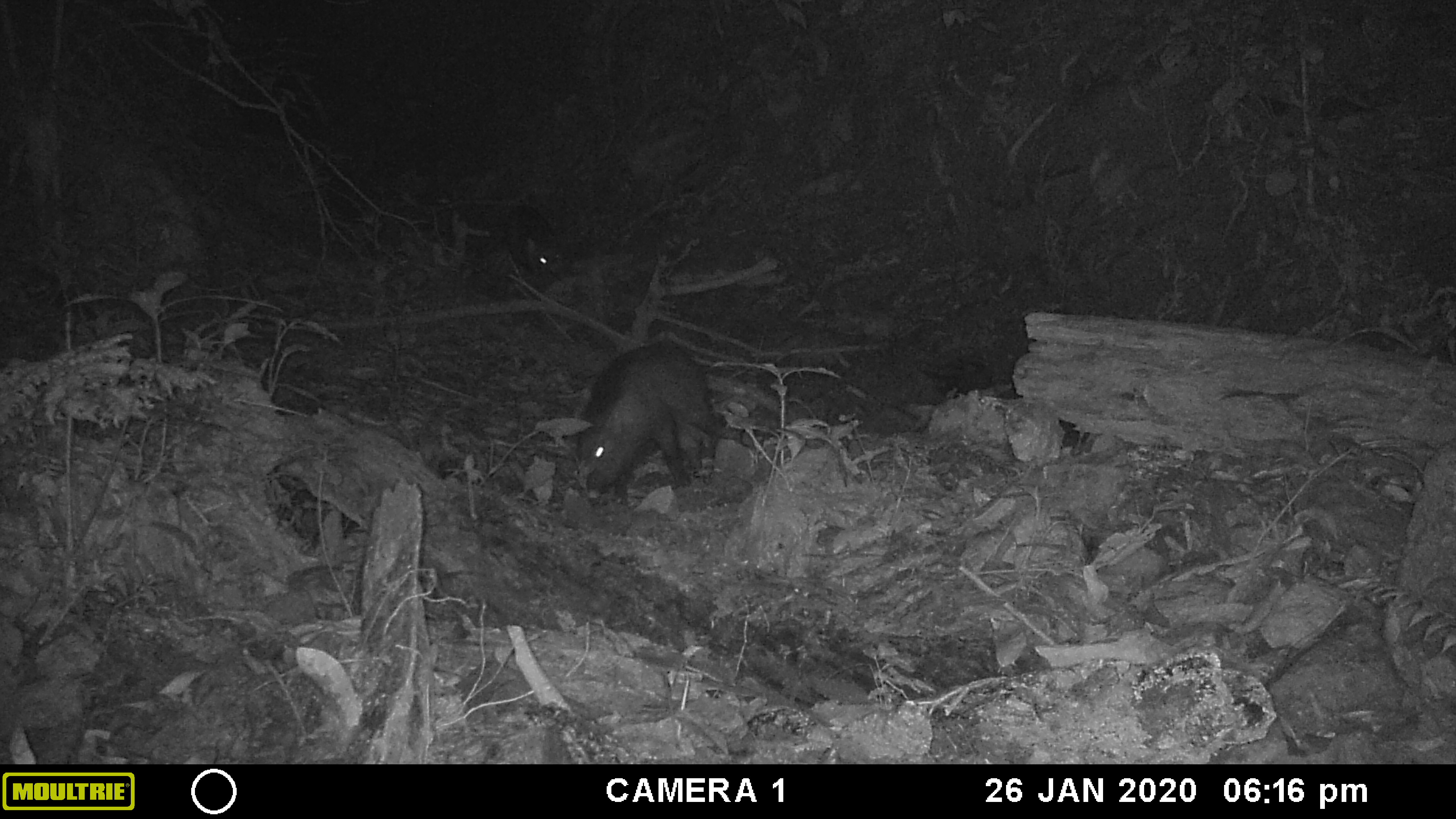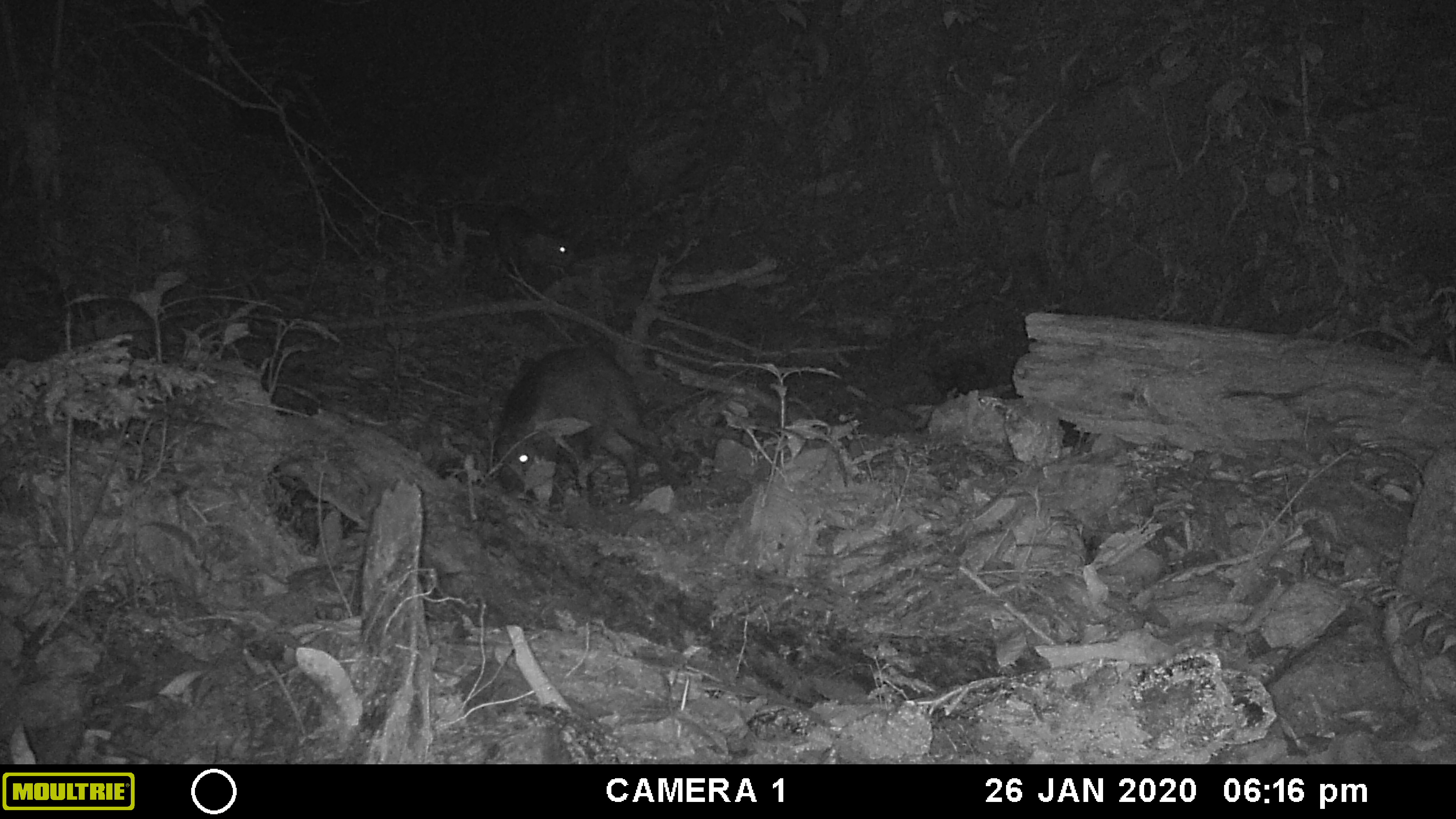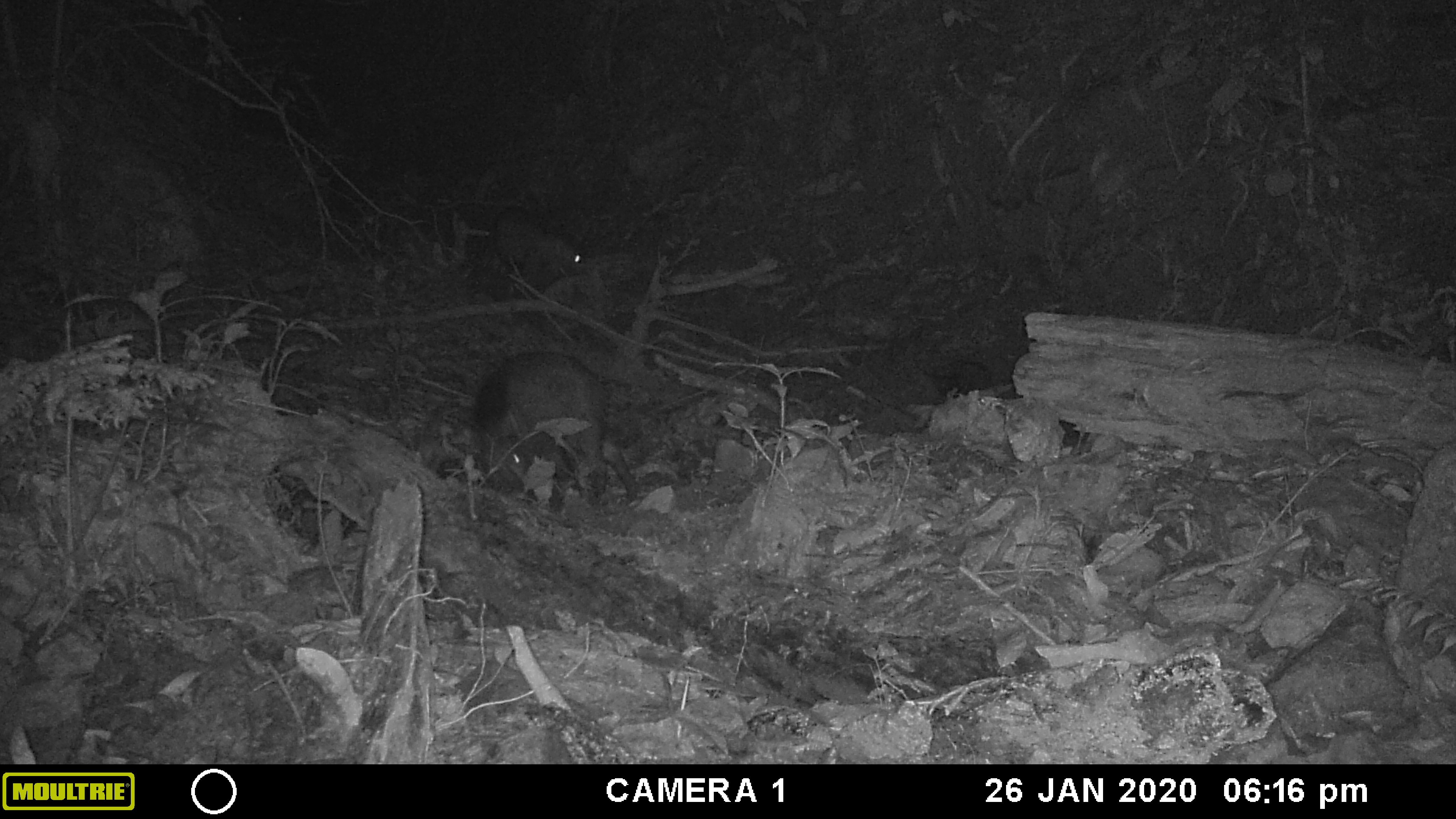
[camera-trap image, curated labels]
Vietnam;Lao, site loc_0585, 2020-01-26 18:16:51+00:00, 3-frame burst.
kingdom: Animalia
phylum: Chordata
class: Mammalia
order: Artiodactyla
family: Suidae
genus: Sus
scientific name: Sus scrofa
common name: eurasian wild pig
Eurasian wild pig (Sus scrofa). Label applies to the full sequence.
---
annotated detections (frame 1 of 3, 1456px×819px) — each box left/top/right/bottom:
eurasian wild pig: 577/340/716/493; 505/203/566/281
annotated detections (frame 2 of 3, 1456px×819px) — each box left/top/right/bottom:
eurasian wild pig: 494/347/683/505; 498/204/577/286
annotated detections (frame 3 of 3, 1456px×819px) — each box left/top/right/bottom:
eurasian wild pig: 475/350/642/505; 484/204/584/293